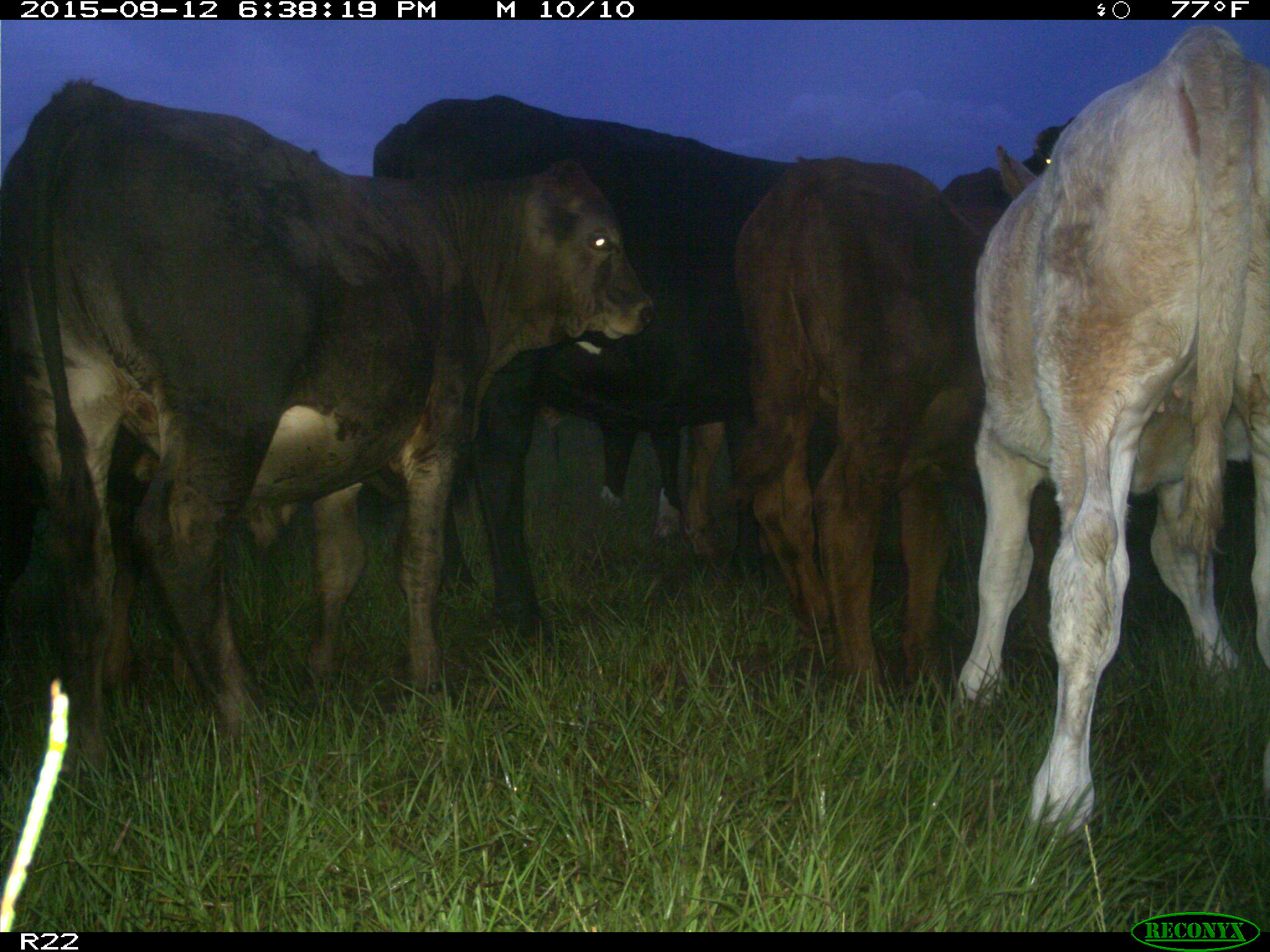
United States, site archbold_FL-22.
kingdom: Animalia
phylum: Chordata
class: Mammalia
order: Artiodactyla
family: Bovidae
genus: Bos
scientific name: Bos taurus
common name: domestic cow